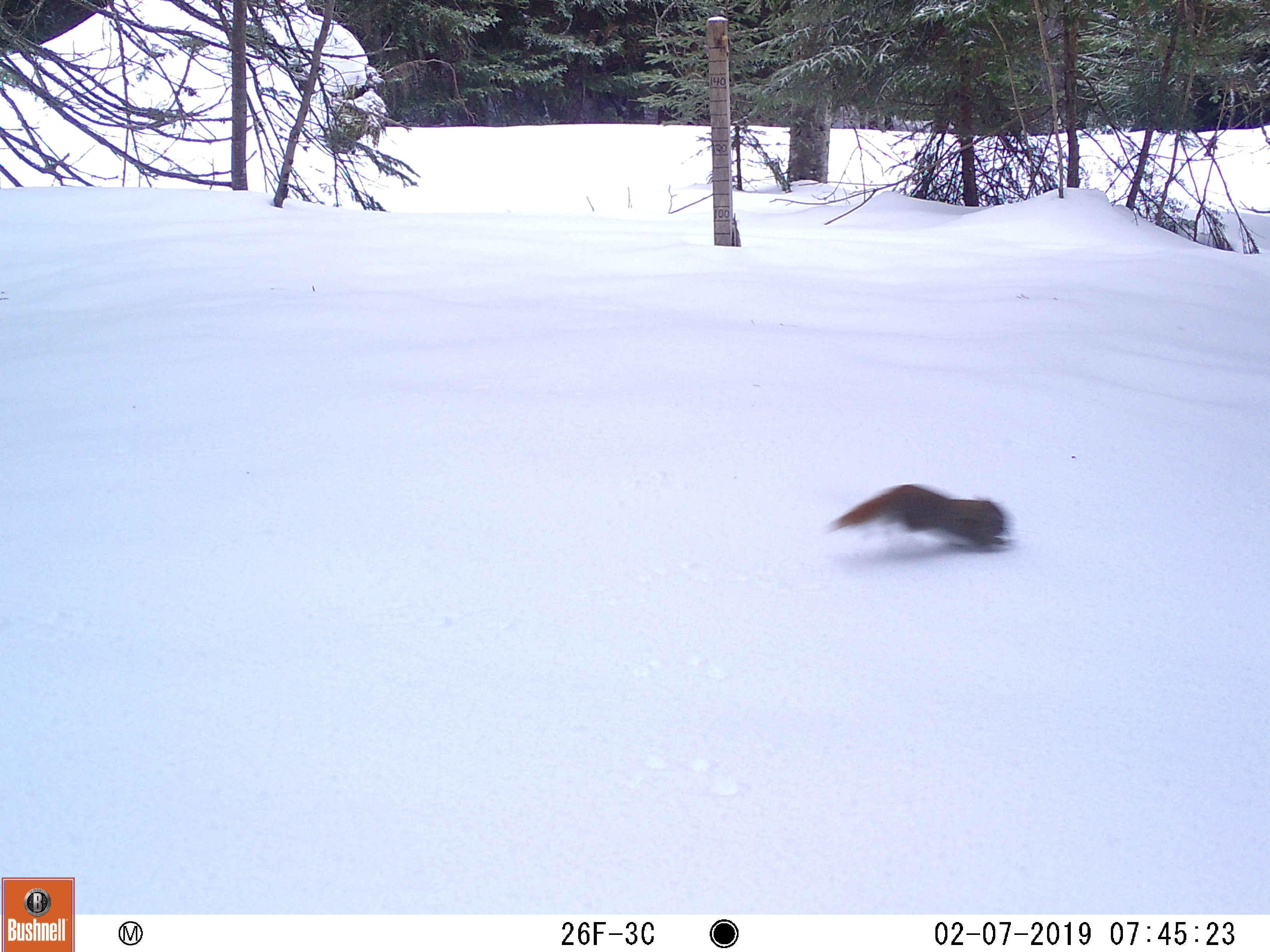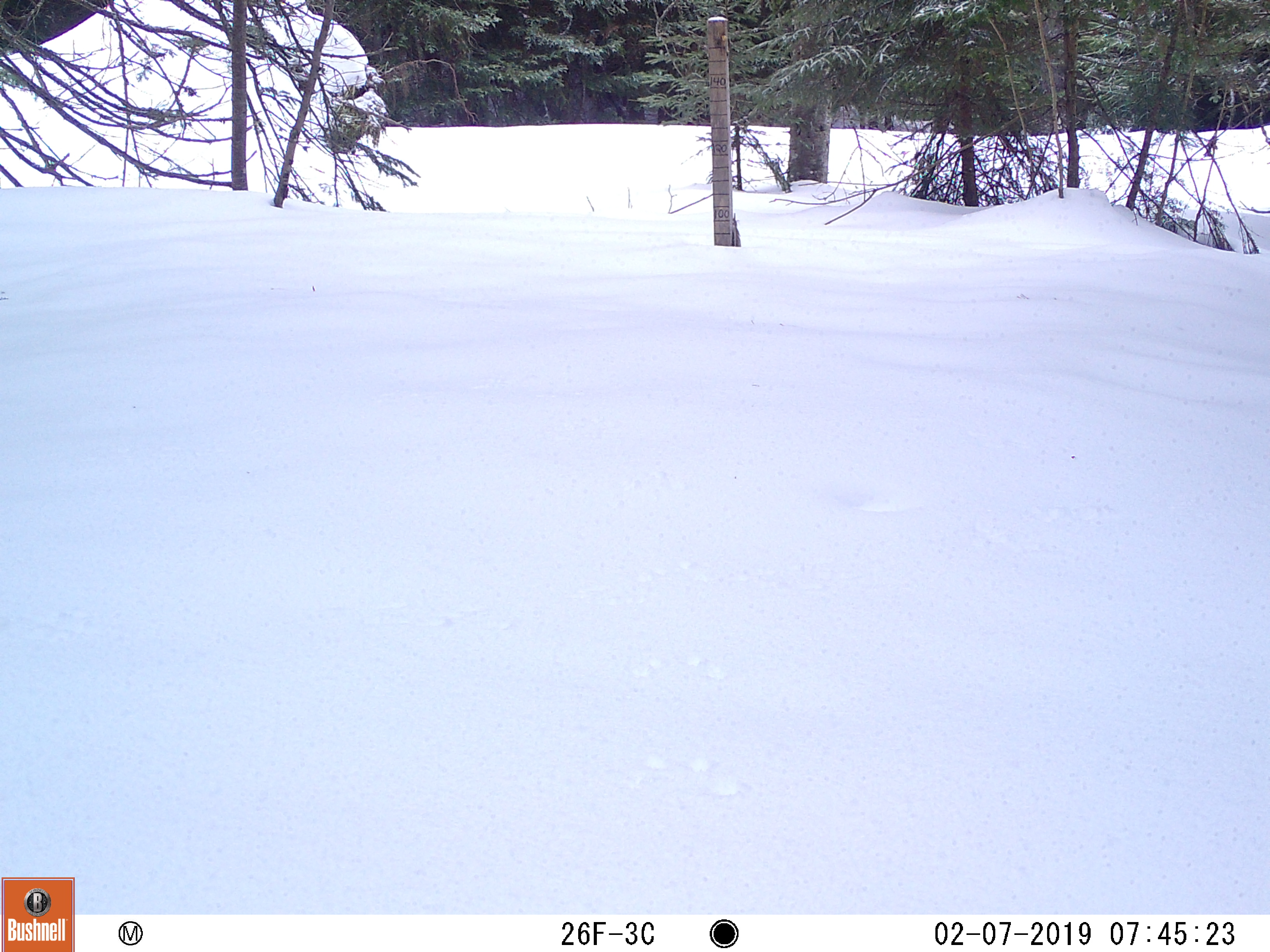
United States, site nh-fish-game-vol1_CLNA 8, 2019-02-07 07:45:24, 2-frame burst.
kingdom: Animalia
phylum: Chordata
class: Mammalia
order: Rodentia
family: Sciuridae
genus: Tamiasciurus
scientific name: Tamiasciurus hudsonicus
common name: red squirrel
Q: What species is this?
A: Red squirrel (Tamiasciurus hudsonicus).